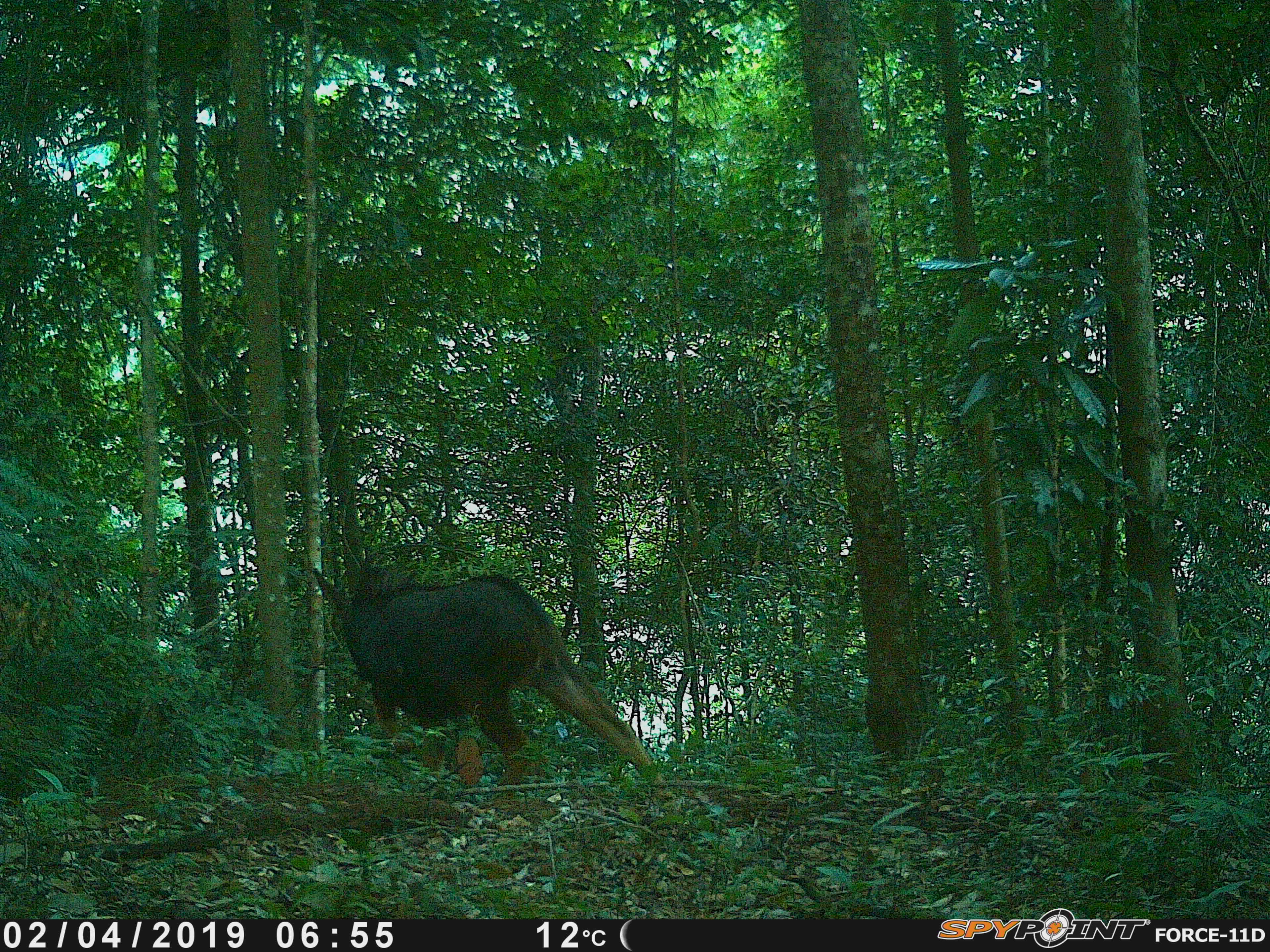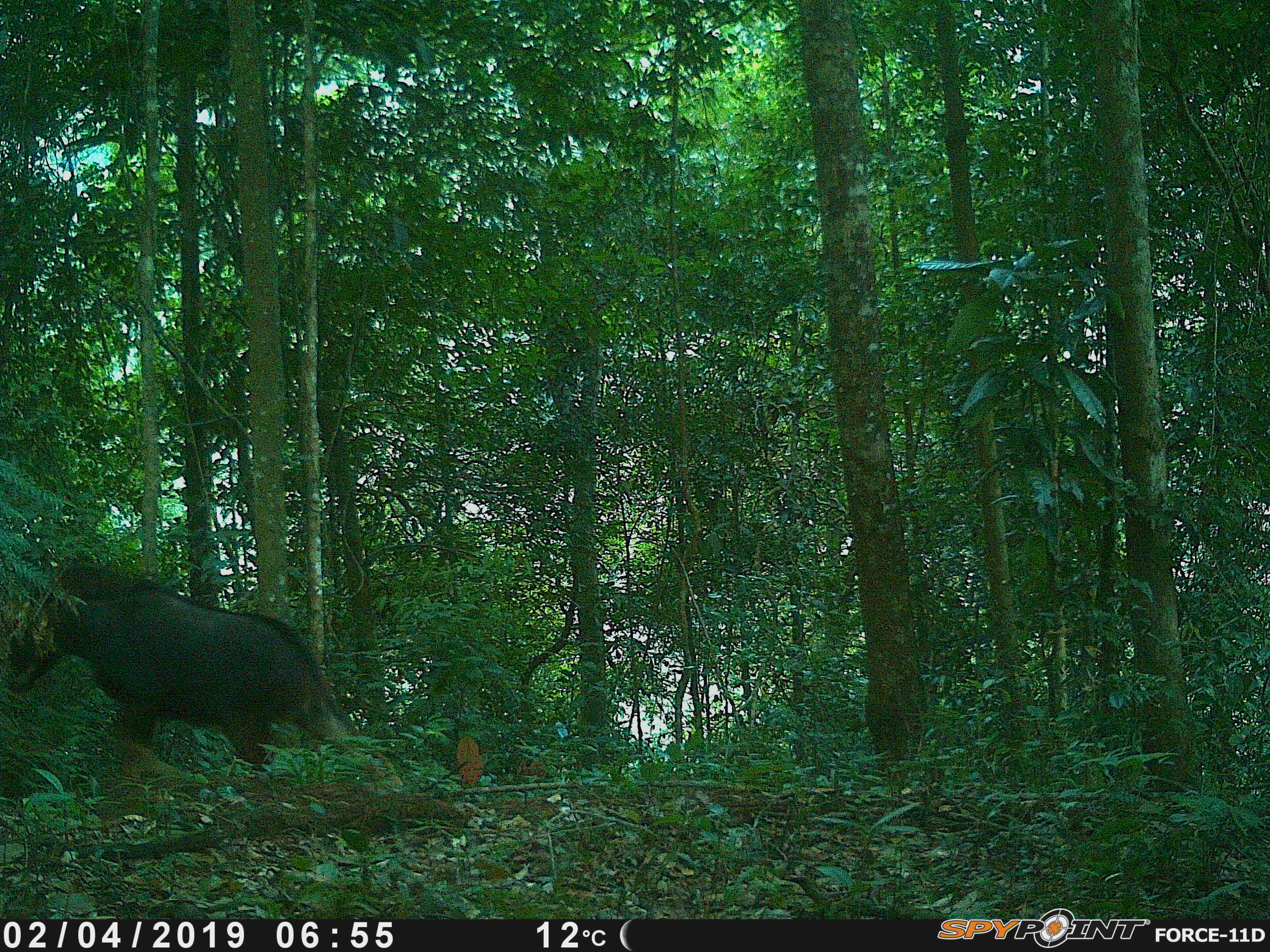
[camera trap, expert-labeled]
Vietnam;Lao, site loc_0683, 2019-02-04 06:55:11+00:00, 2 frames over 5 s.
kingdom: Animalia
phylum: Chordata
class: Mammalia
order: Artiodactyla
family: Bovidae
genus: Capricornis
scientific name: Capricornis sumatraensis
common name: chinese serow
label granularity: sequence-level